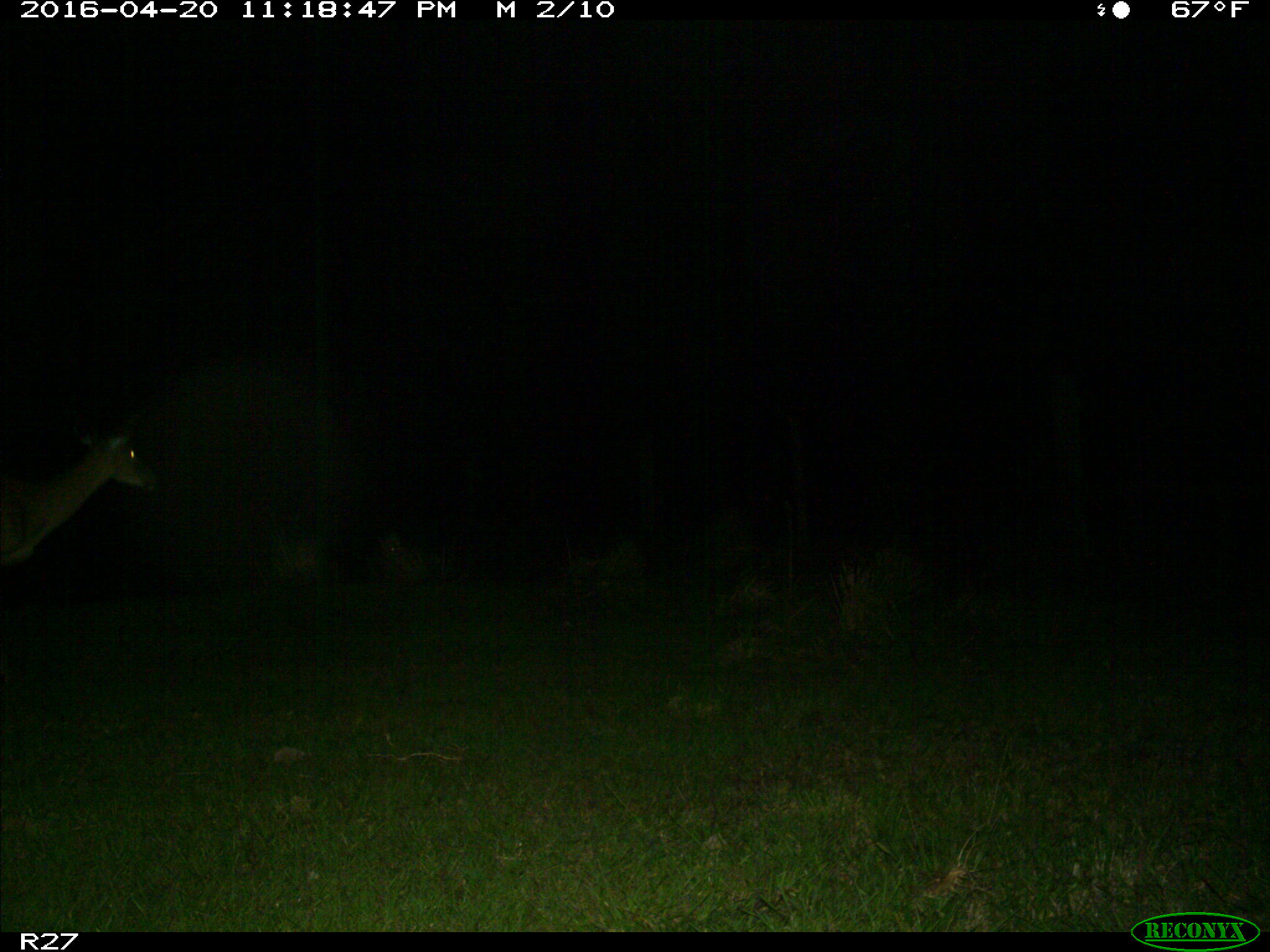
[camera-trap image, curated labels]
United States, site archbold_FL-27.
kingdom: Animalia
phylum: Chordata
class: Mammalia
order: Artiodactyla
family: Cervidae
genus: Odocoileus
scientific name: Odocoileus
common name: deer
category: unidentified deer